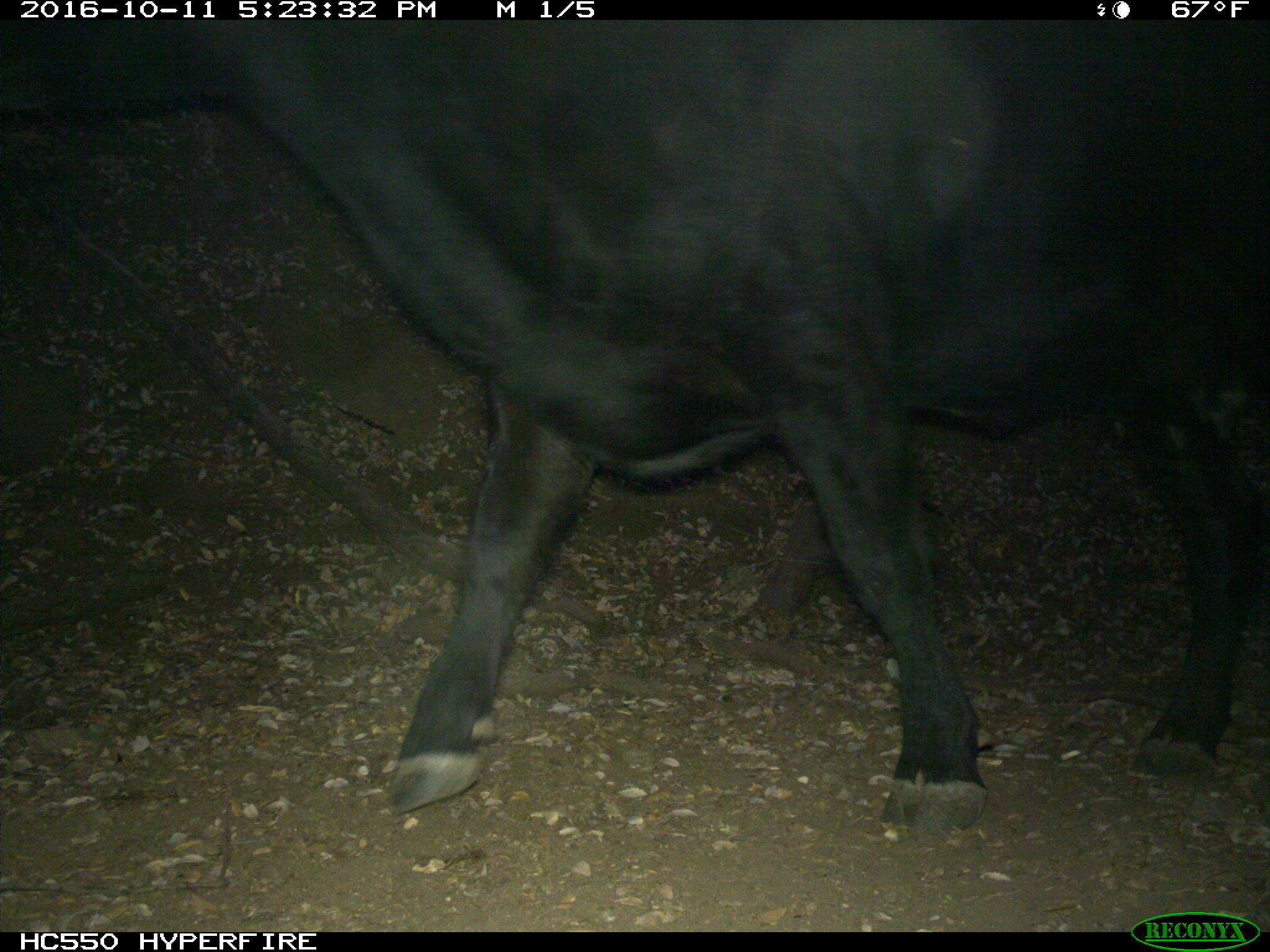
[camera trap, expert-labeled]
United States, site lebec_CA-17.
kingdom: Animalia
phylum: Chordata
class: Mammalia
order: Artiodactyla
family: Bovidae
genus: Bos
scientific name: Bos taurus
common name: domestic cow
Bos taurus (domestic cow).